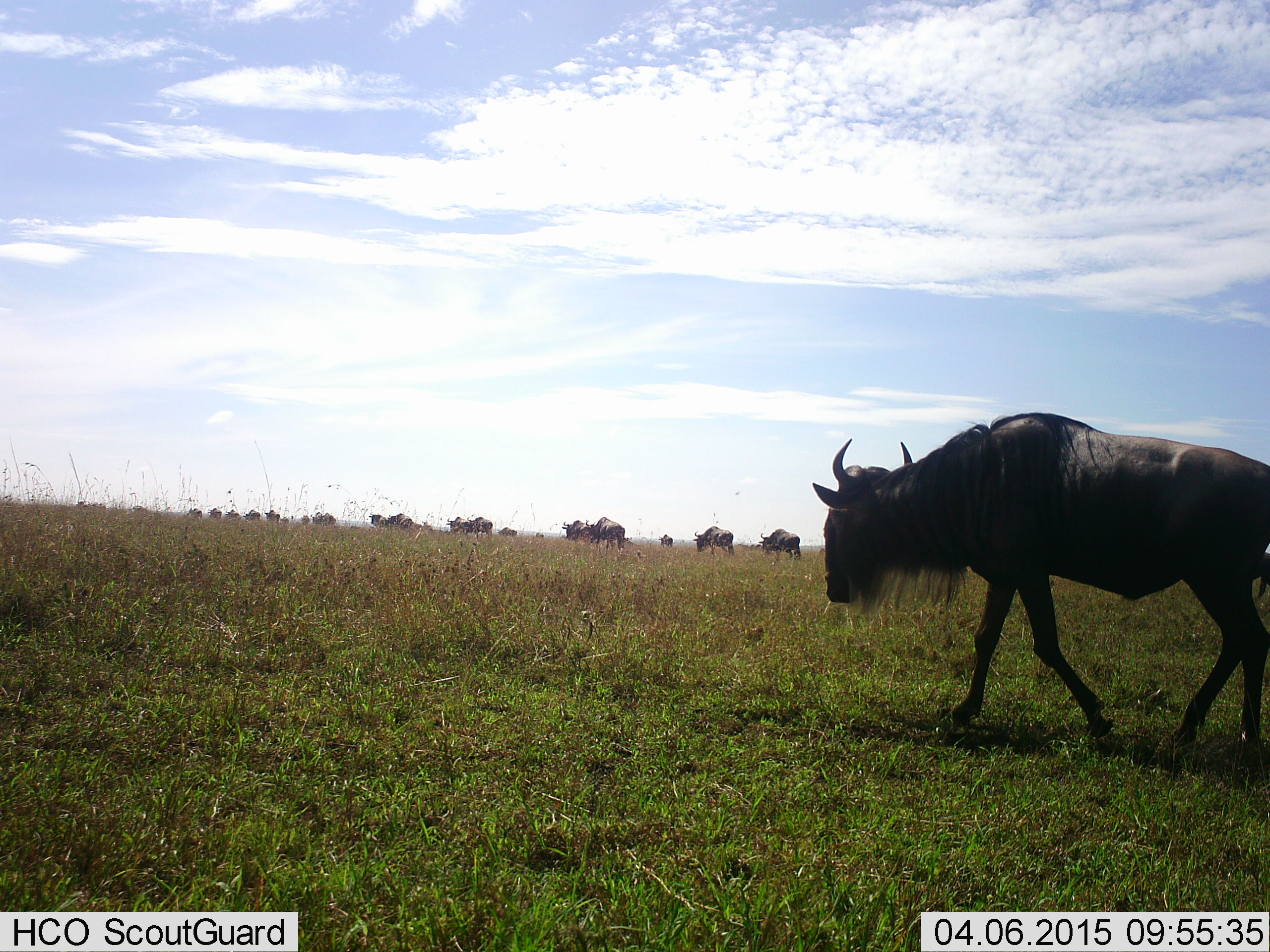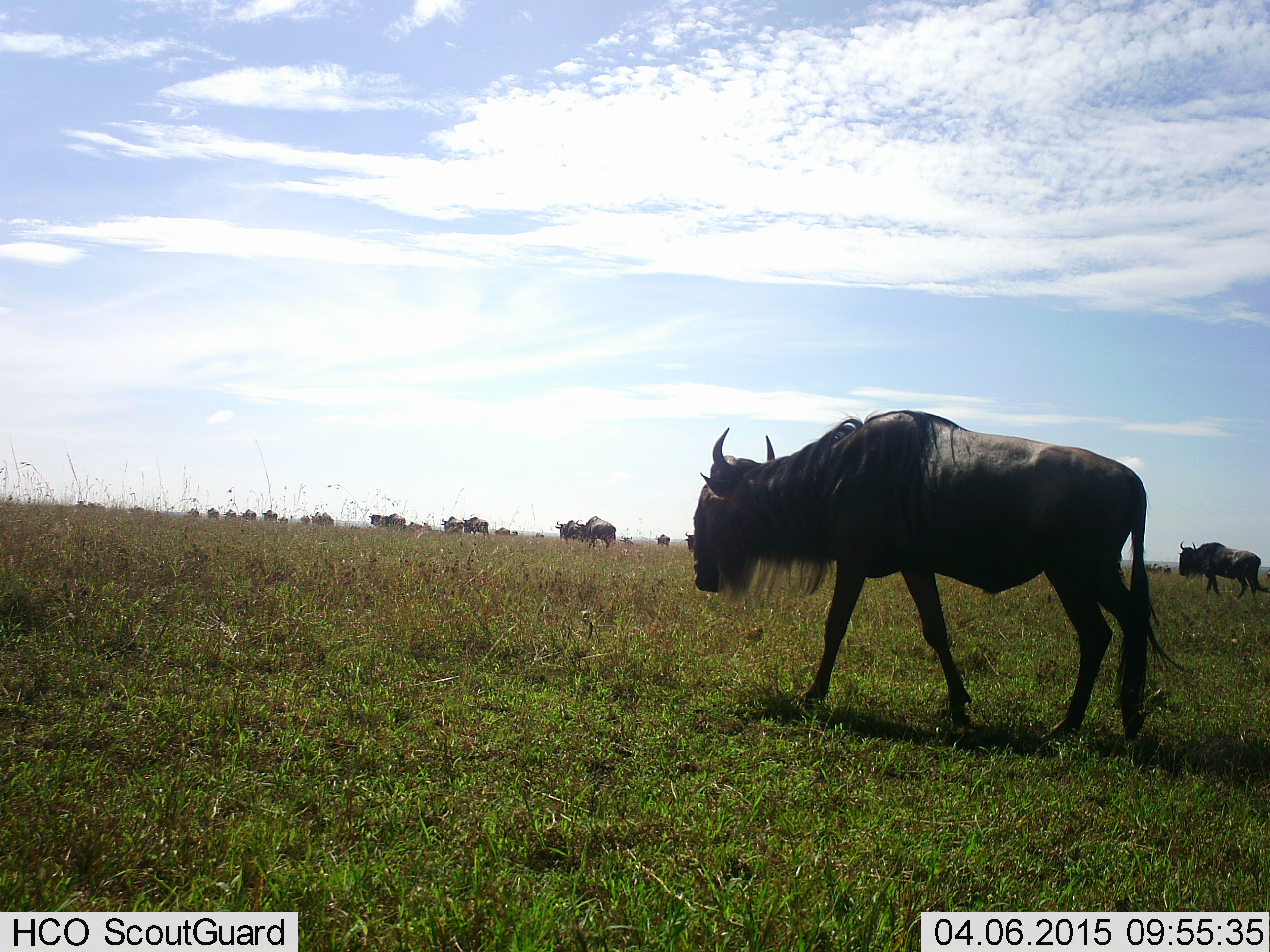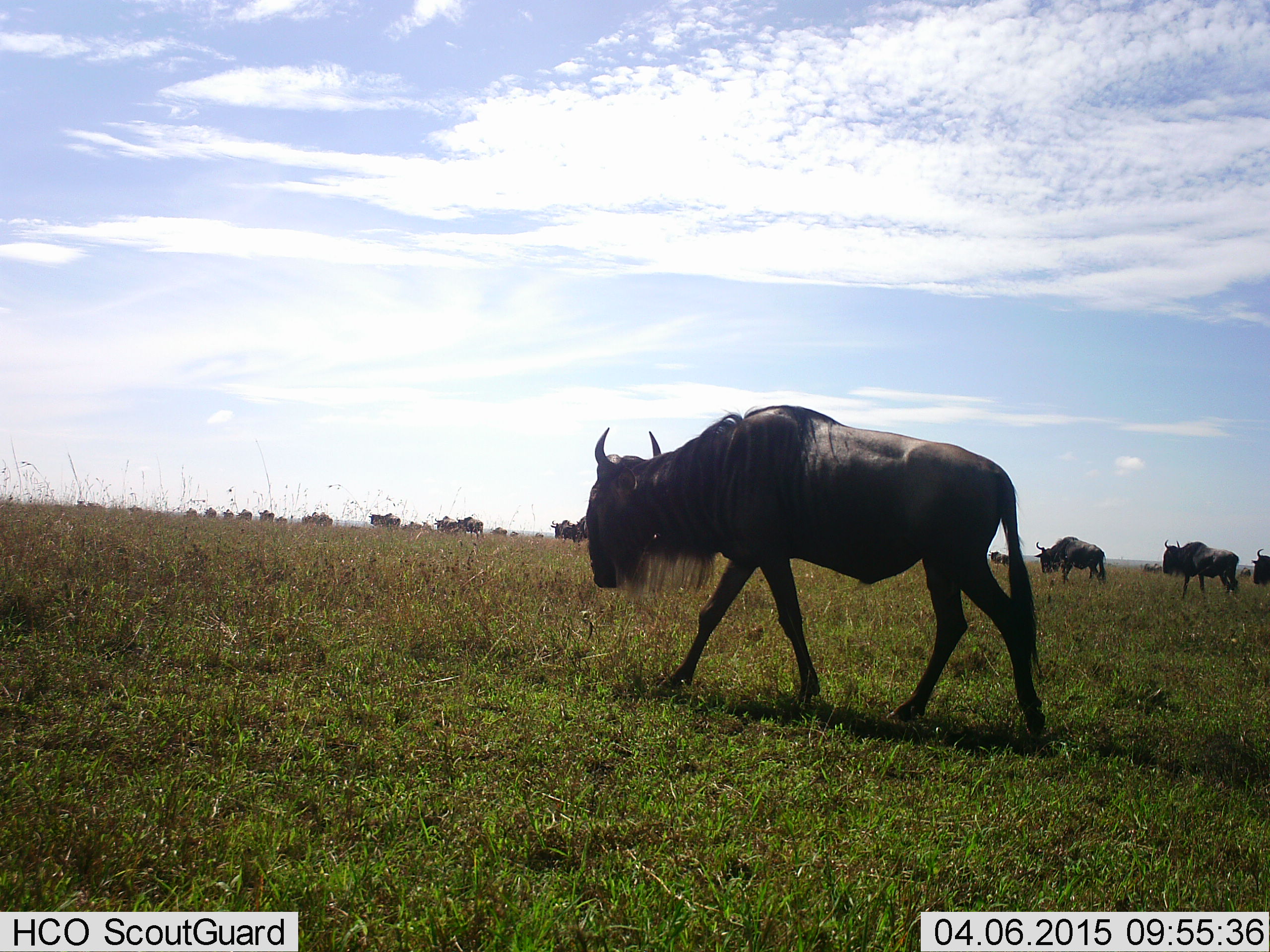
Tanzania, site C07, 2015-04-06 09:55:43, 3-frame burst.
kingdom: Animalia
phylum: Chordata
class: Mammalia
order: Artiodactyla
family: Bovidae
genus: Connochaetes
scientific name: Connochaetes taurinus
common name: blue wildebeest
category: wildebeest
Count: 11-50.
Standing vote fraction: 10%.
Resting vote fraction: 0%.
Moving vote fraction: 100%.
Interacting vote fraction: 0%.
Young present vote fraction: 0%.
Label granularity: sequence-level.